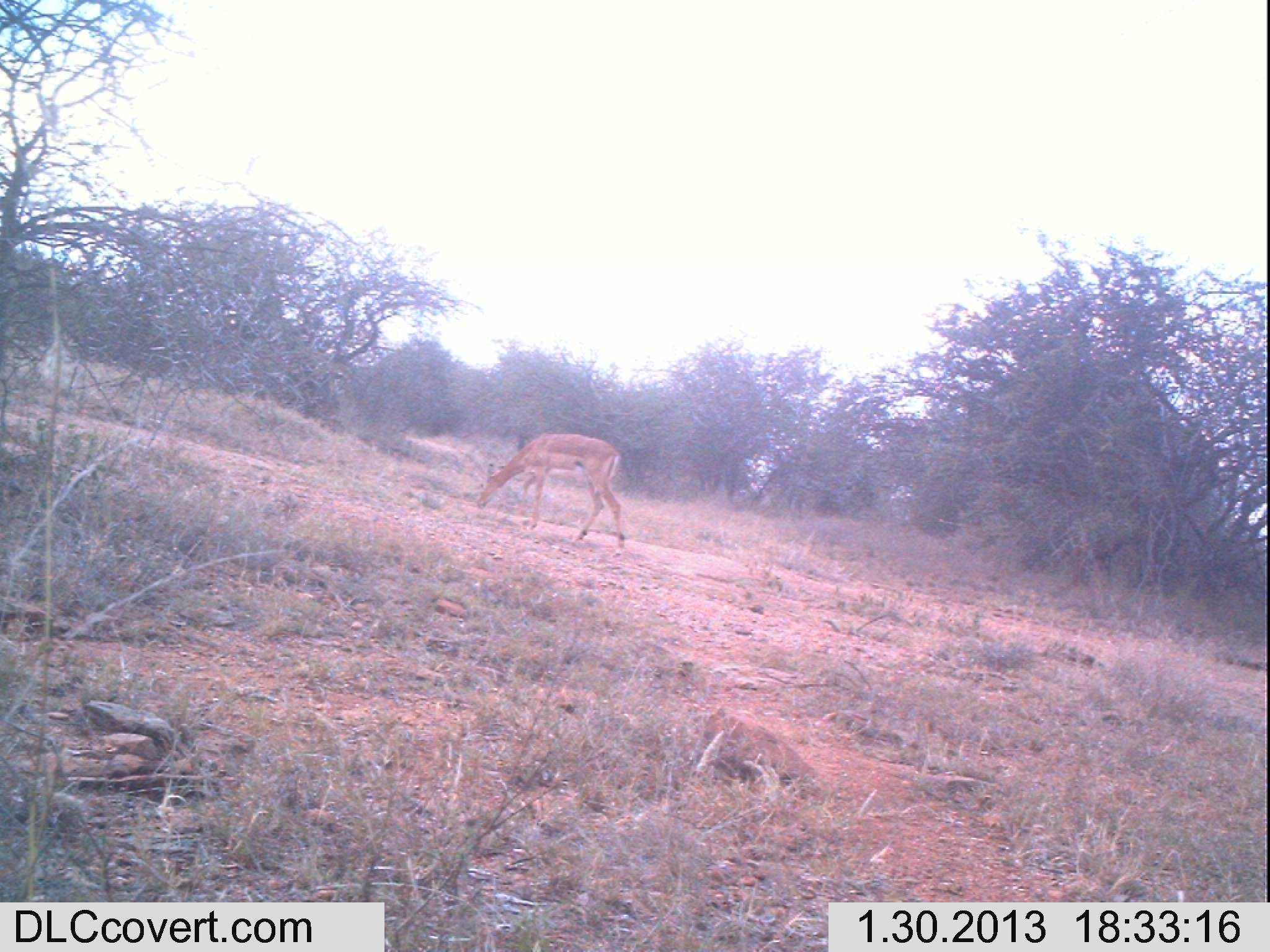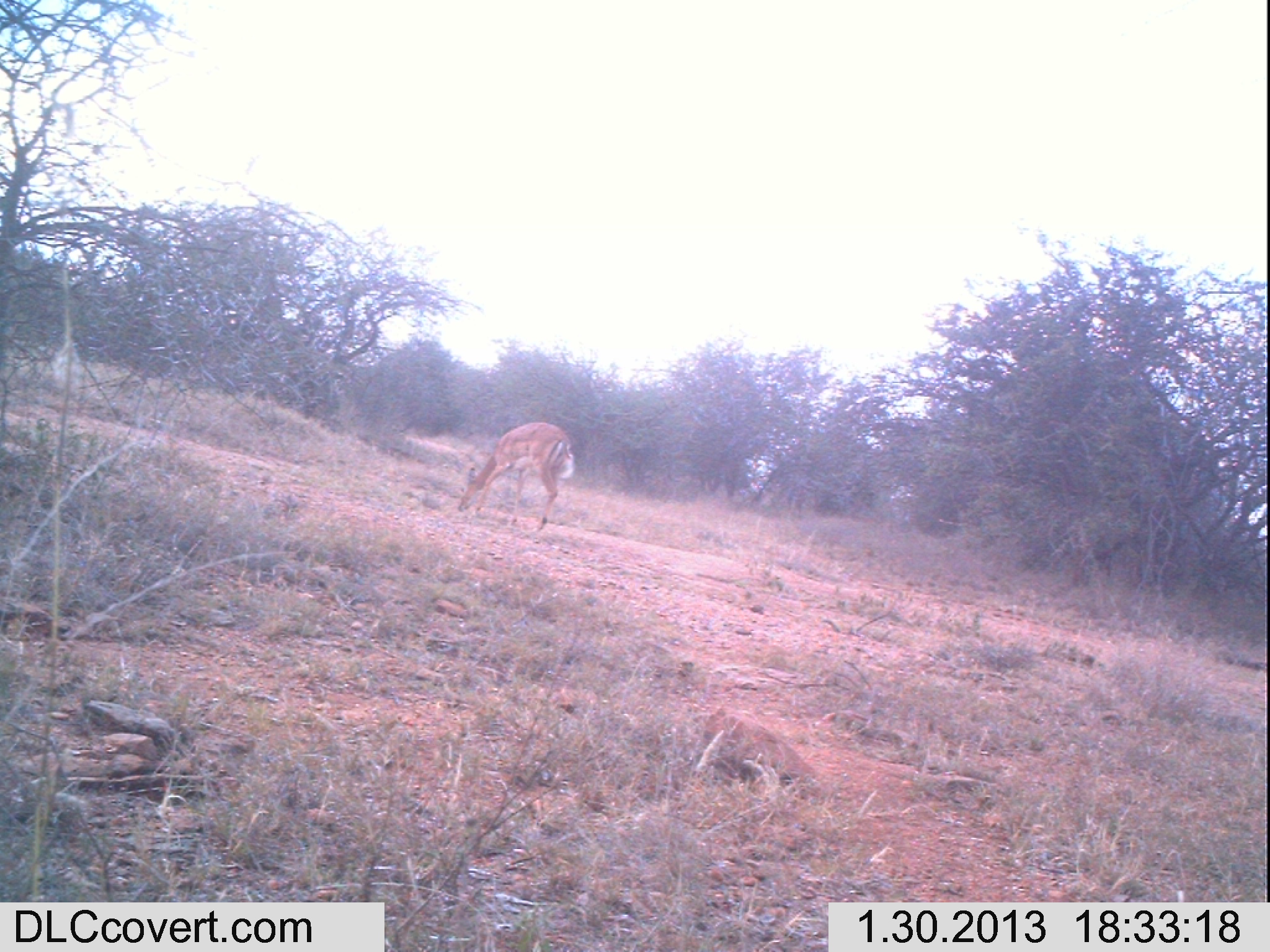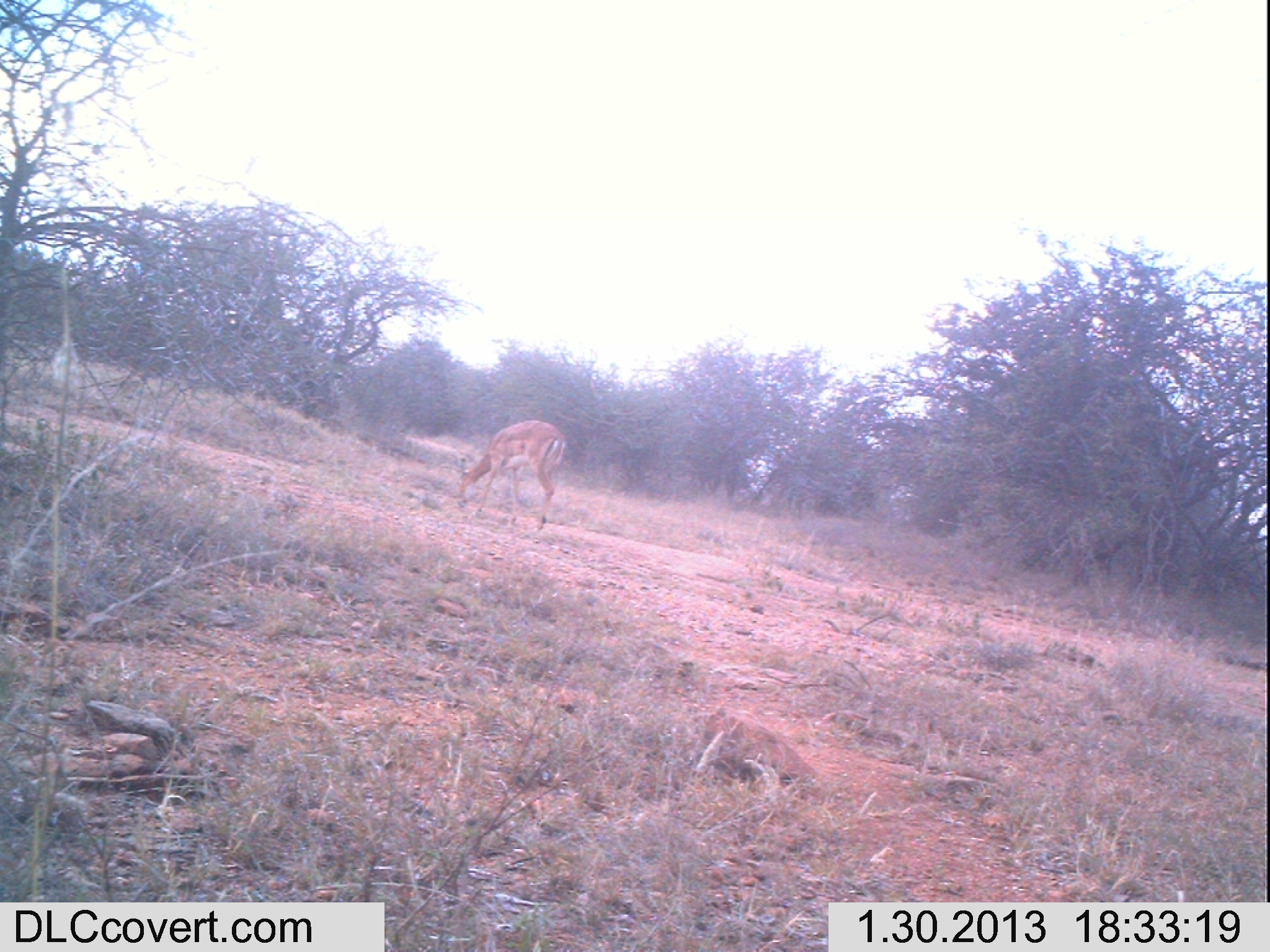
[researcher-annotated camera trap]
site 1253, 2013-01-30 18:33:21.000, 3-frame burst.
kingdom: Animalia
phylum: Chordata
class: Mammalia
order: Artiodactyla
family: Bovidae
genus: Aepyceros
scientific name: Aepyceros melampus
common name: impala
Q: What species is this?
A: Aepyceros melampus (impala).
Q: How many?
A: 1.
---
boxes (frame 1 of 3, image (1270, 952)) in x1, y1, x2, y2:
aepyceros melampus: 475, 431, 626, 557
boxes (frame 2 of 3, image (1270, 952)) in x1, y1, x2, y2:
aepyceros melampus: 457, 422, 575, 534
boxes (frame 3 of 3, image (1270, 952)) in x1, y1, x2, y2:
aepyceros melampus: 456, 419, 566, 533